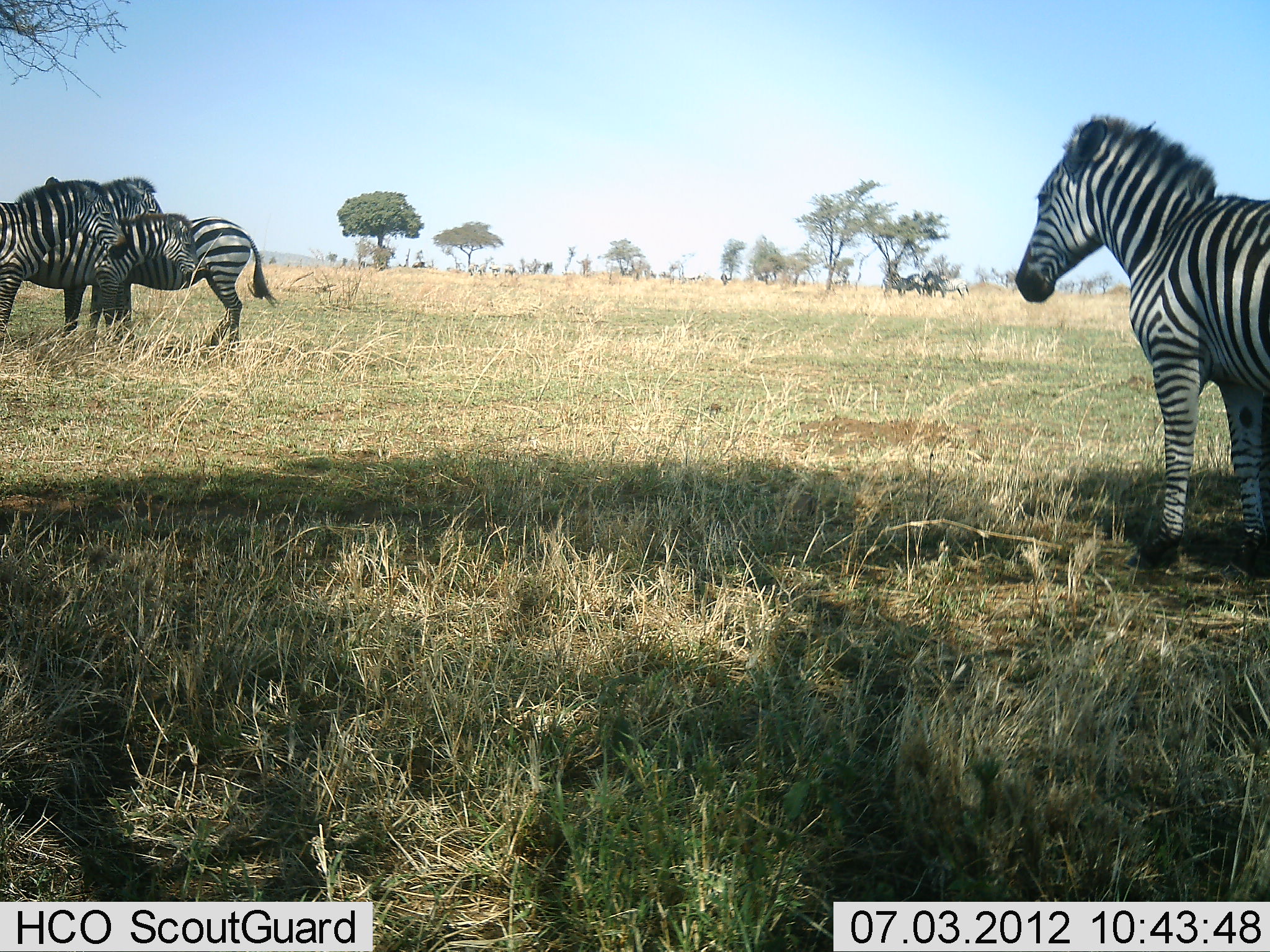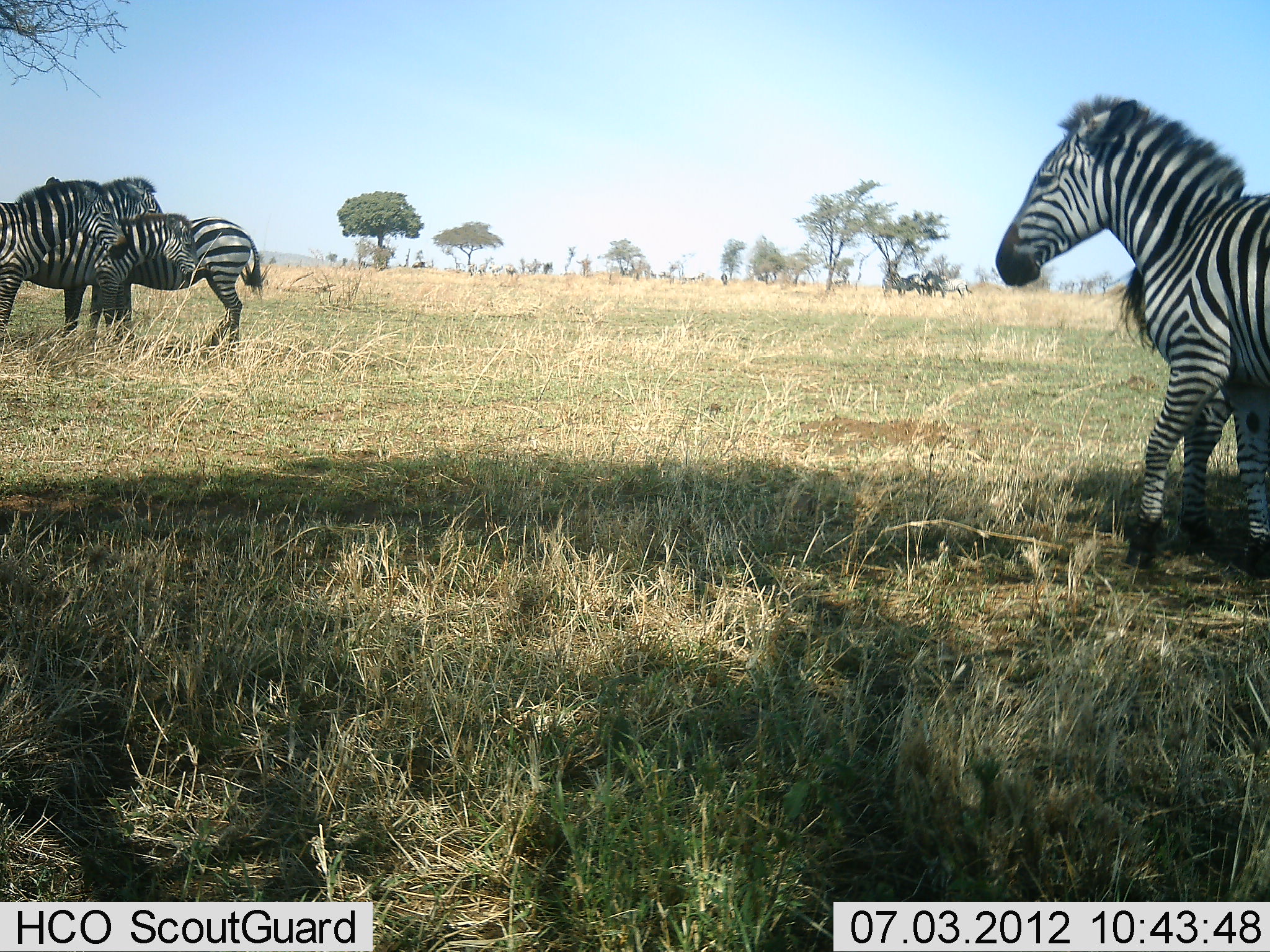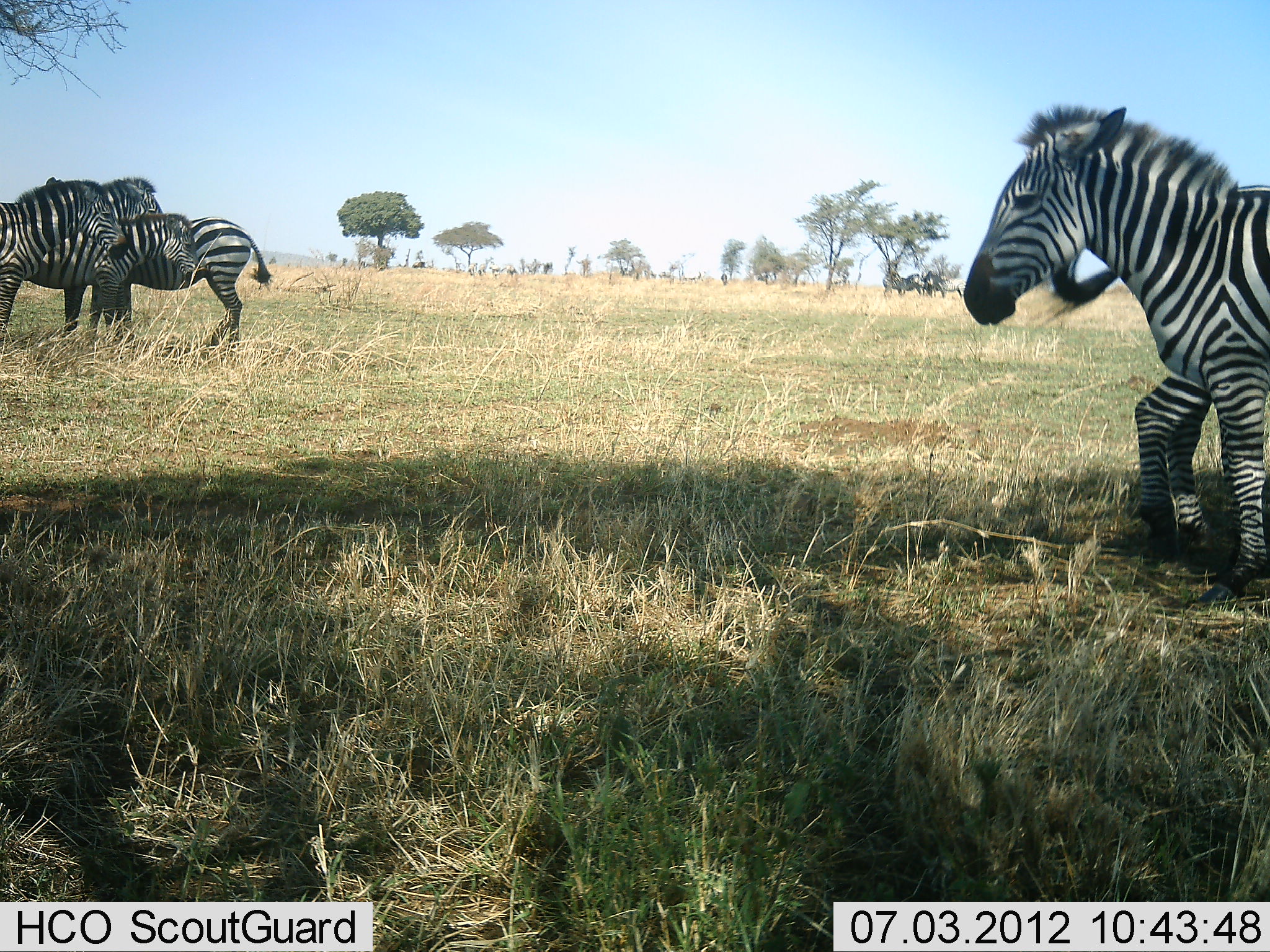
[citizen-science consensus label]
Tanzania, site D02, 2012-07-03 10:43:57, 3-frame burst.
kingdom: Animalia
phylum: Chordata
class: Mammalia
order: Perissodactyla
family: Equidae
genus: Equus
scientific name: Equus quagga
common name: plains zebra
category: zebra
Zebra (plains zebra) (Equus quagga), count 5. Behavior (volunteer vote fractions): standing 100%, resting 9%, moving 18%, interacting 9%. Young present (vote fraction): 0%. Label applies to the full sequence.